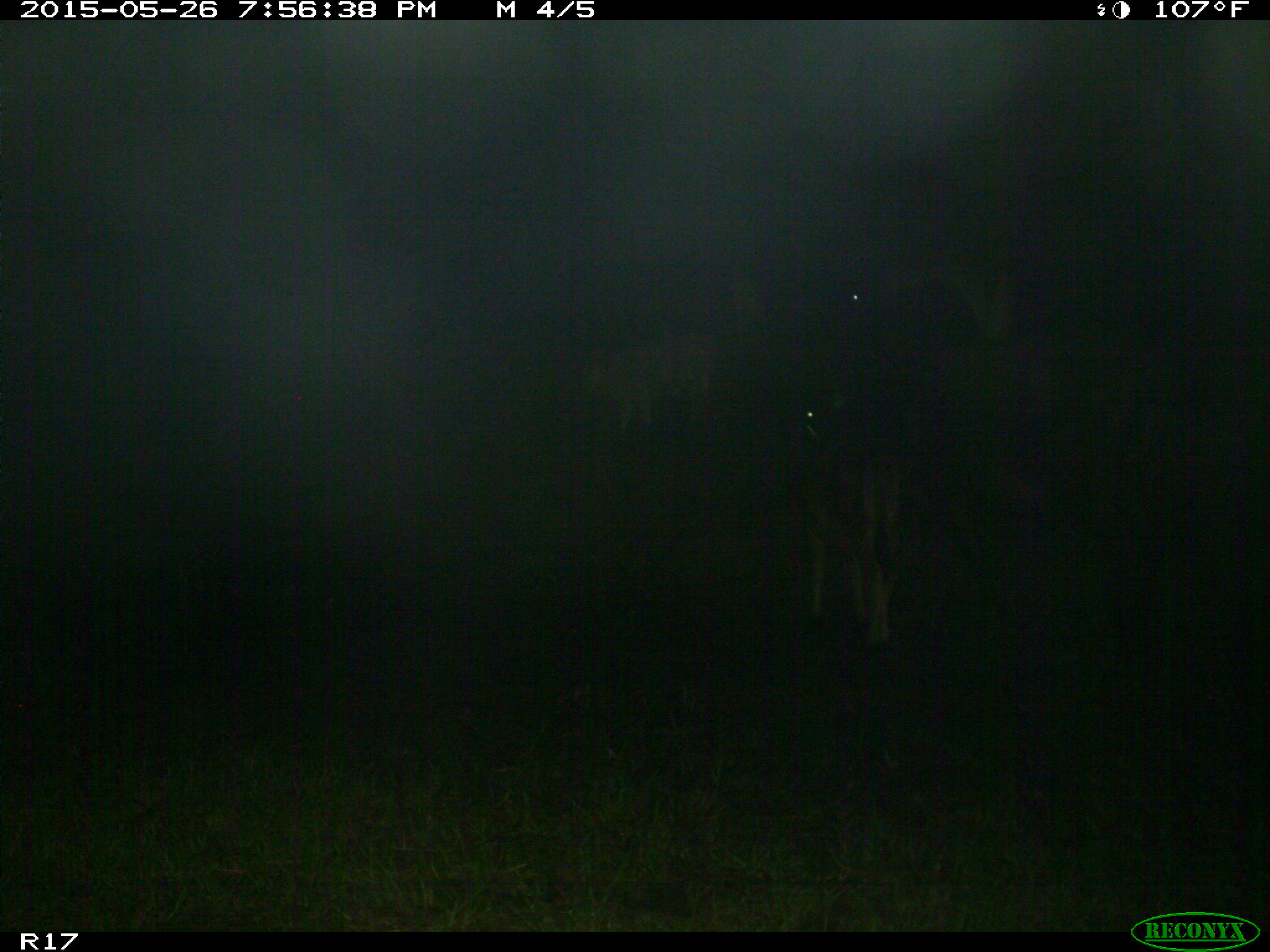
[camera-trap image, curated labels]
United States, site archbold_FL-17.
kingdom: Animalia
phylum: Chordata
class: Mammalia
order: Artiodactyla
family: Bovidae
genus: Bos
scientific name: Bos taurus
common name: domestic cow